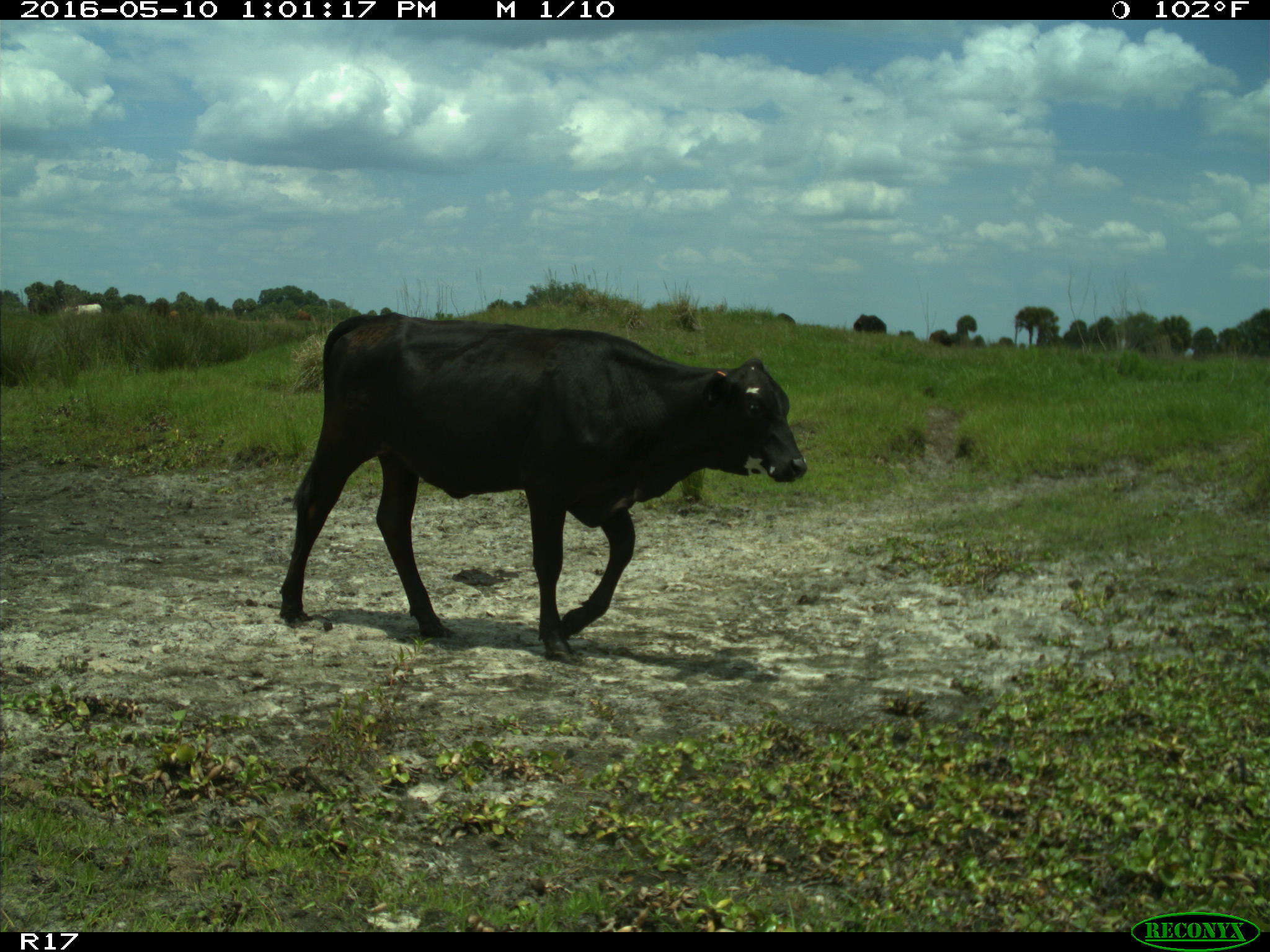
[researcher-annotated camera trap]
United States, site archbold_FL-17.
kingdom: Animalia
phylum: Chordata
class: Mammalia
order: Artiodactyla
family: Bovidae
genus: Bos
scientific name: Bos taurus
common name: domestic cow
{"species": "Bos taurus (domestic cow)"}